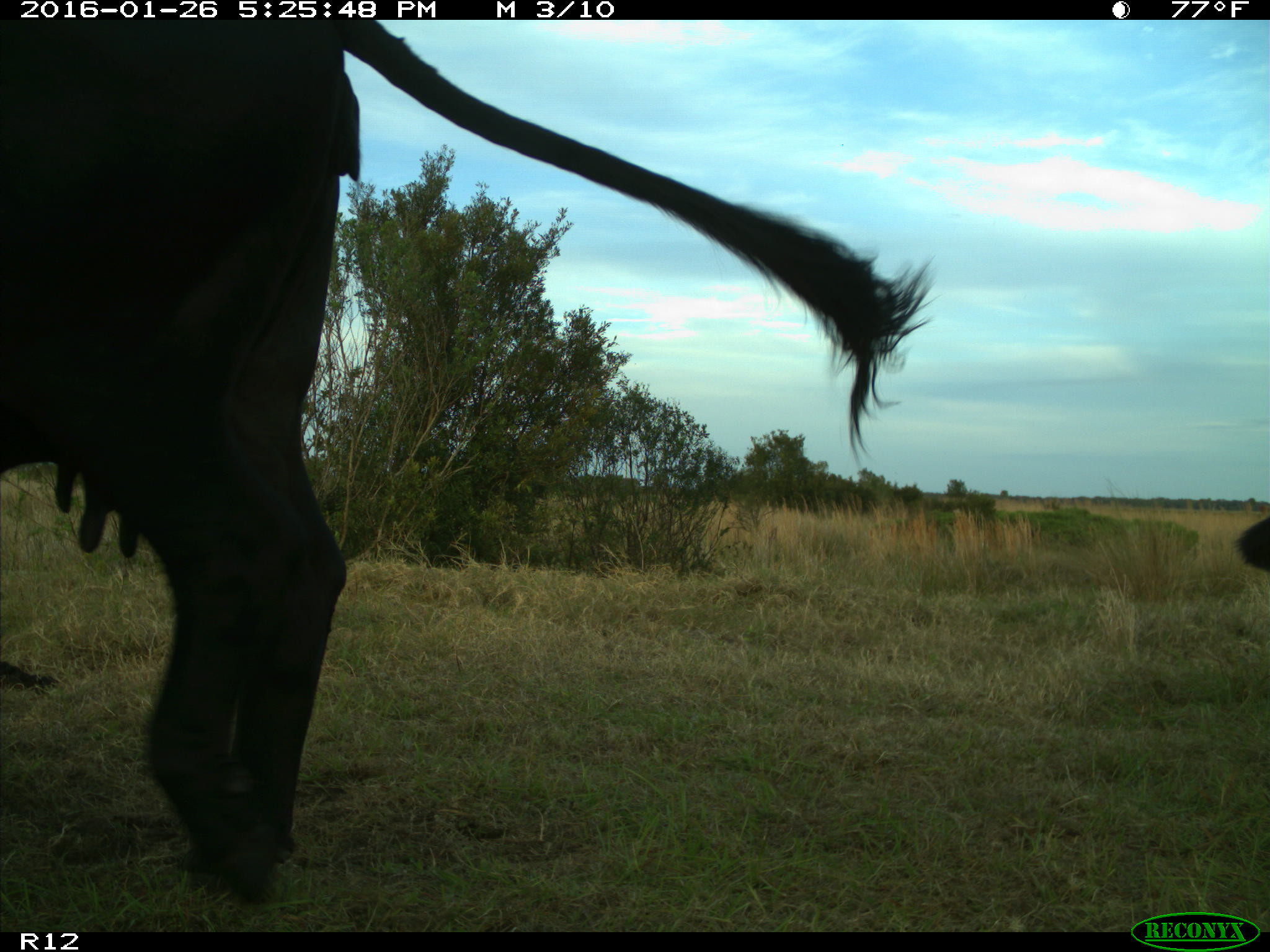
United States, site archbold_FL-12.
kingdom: Animalia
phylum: Chordata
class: Mammalia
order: Artiodactyla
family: Bovidae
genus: Bos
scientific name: Bos taurus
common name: domestic cow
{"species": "Bos taurus (domestic cow)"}